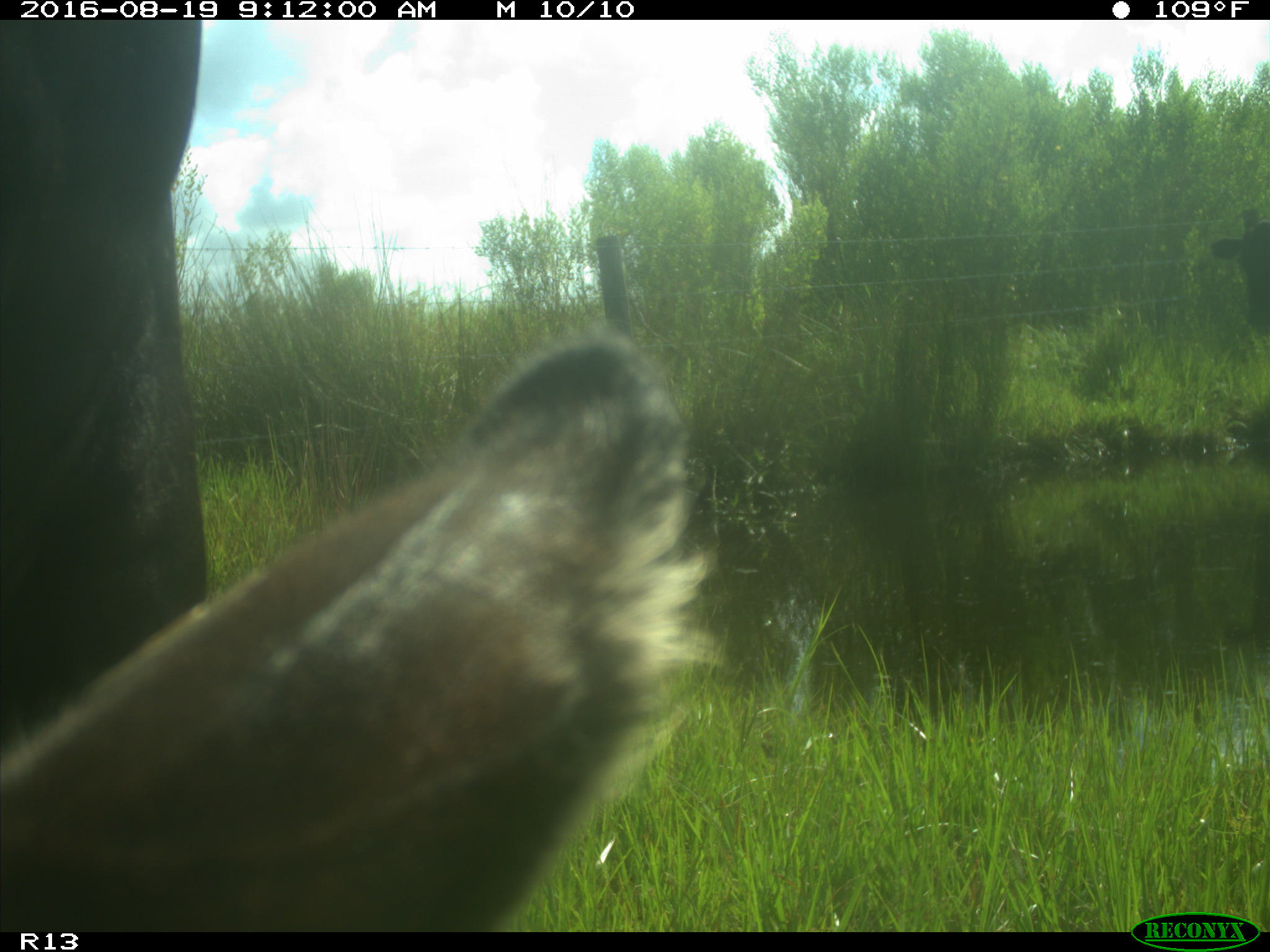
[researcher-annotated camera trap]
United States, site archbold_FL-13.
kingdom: Animalia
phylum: Chordata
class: Mammalia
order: Artiodactyla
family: Bovidae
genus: Bos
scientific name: Bos taurus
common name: domestic cow